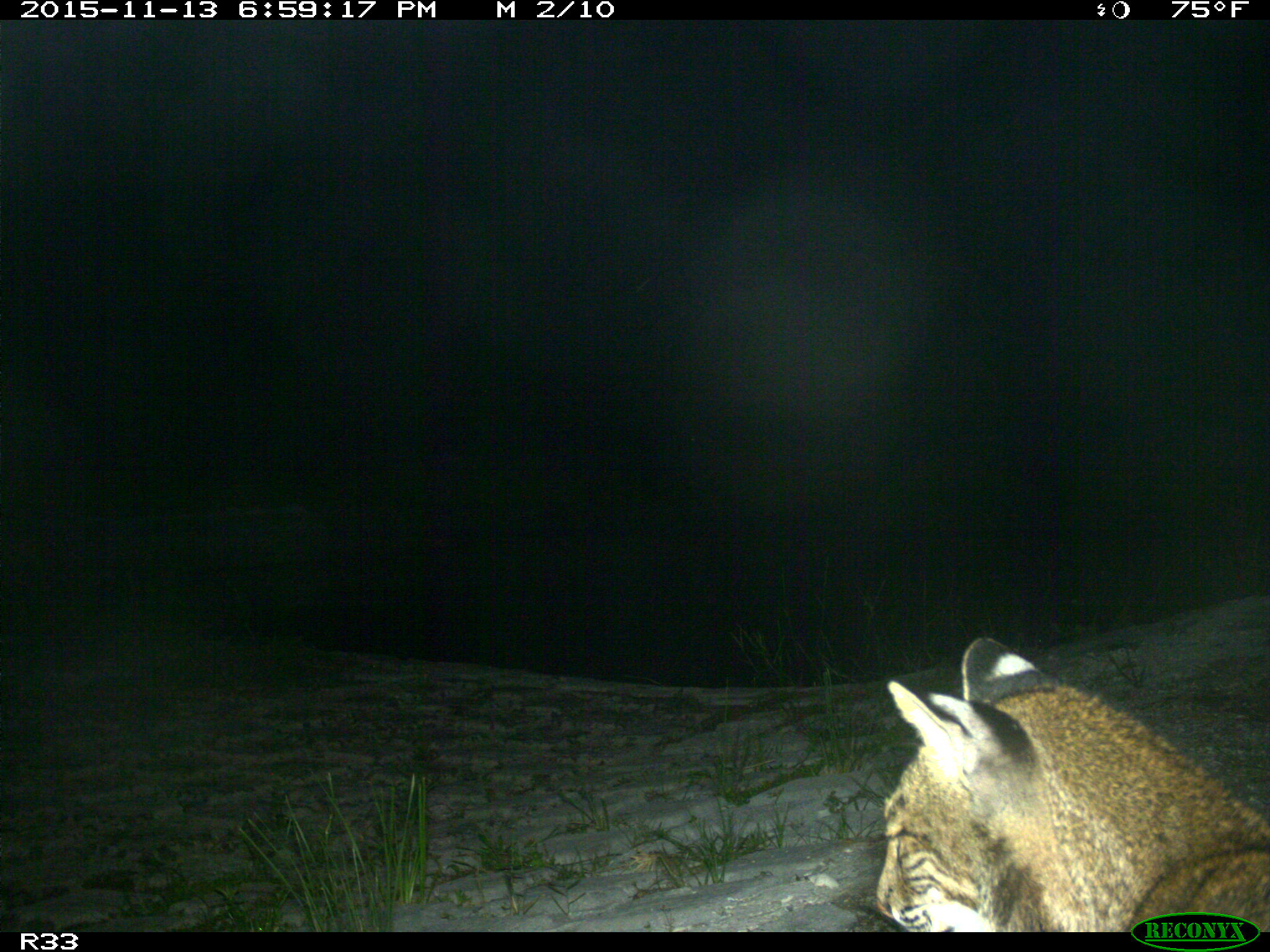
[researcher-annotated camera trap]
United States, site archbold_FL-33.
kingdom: Animalia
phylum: Chordata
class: Mammalia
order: Carnivora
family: Felidae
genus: Lynx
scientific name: Lynx rufus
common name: bobcat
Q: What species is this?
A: Lynx rufus (bobcat).